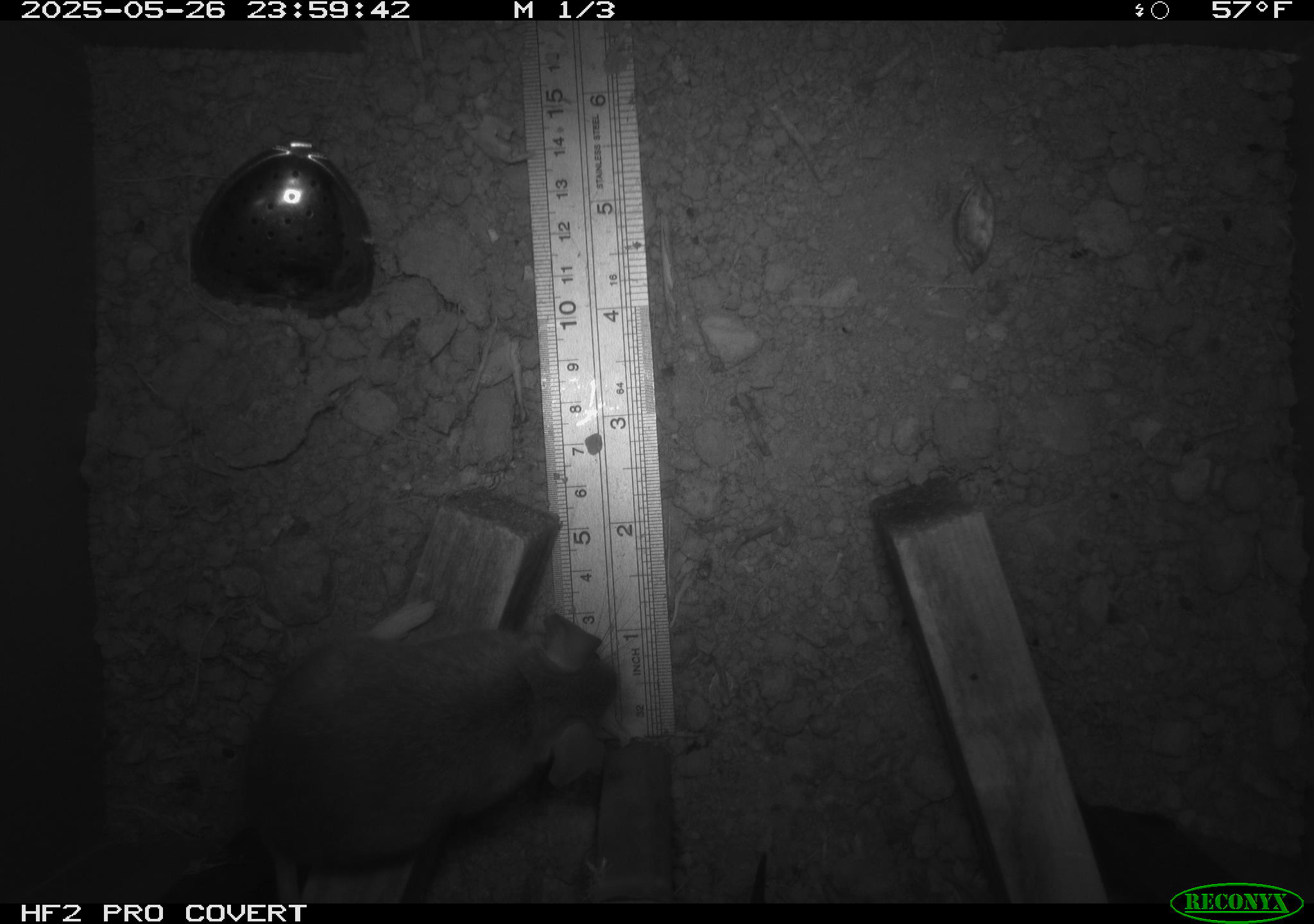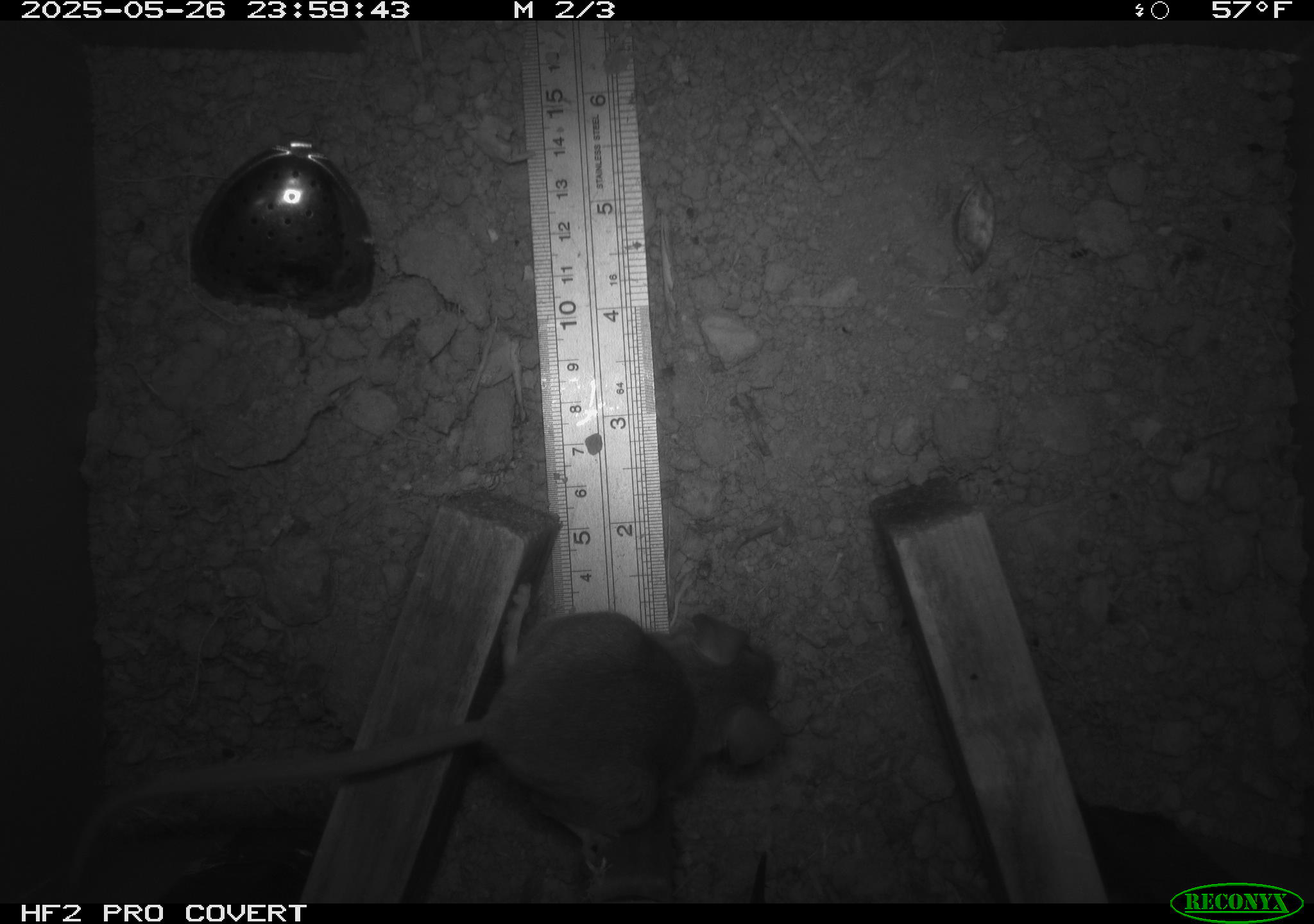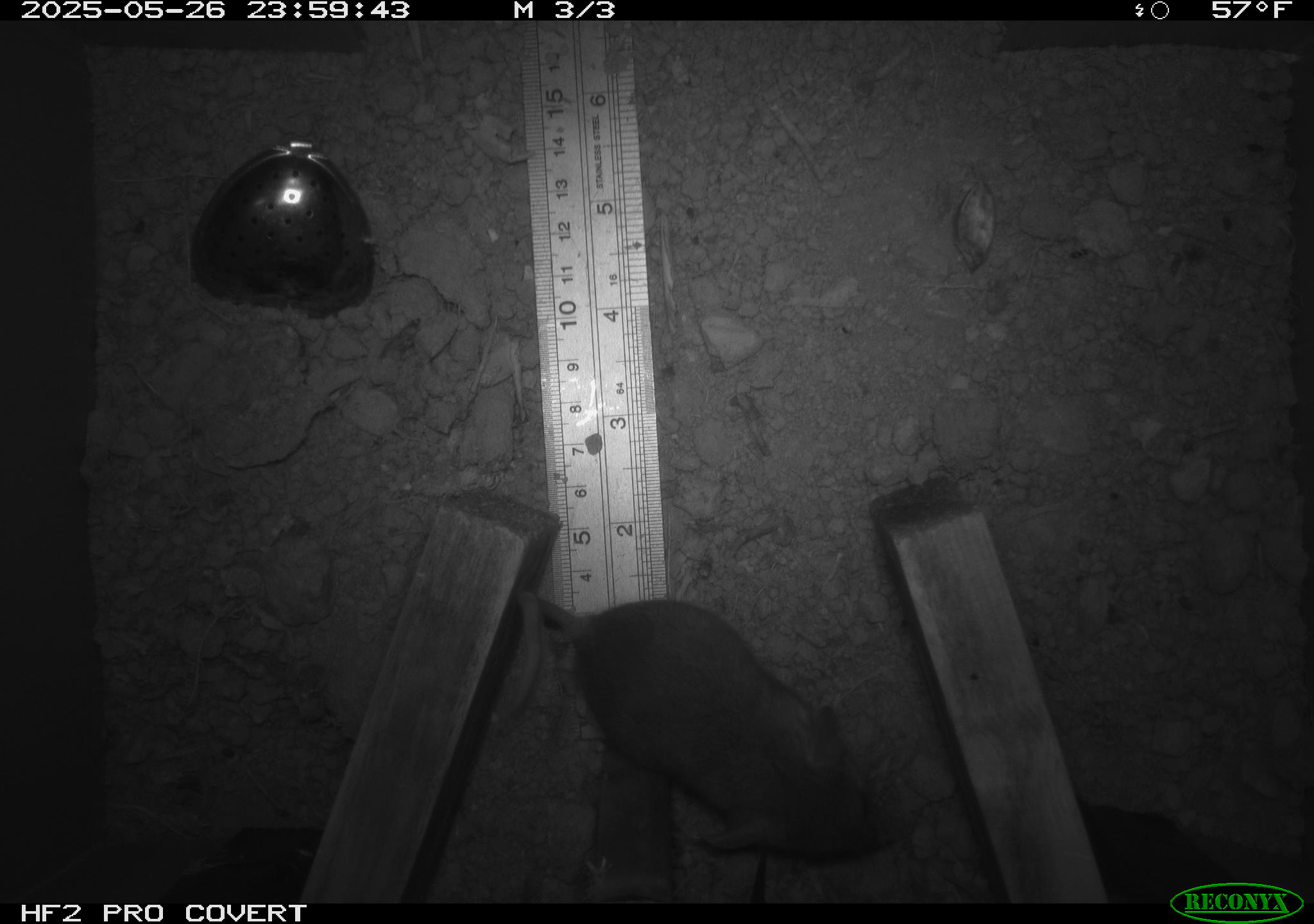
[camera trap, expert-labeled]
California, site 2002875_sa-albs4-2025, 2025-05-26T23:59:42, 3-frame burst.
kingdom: Animalia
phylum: Chordata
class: Mammalia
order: Rodentia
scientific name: Rodentia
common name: mouse species